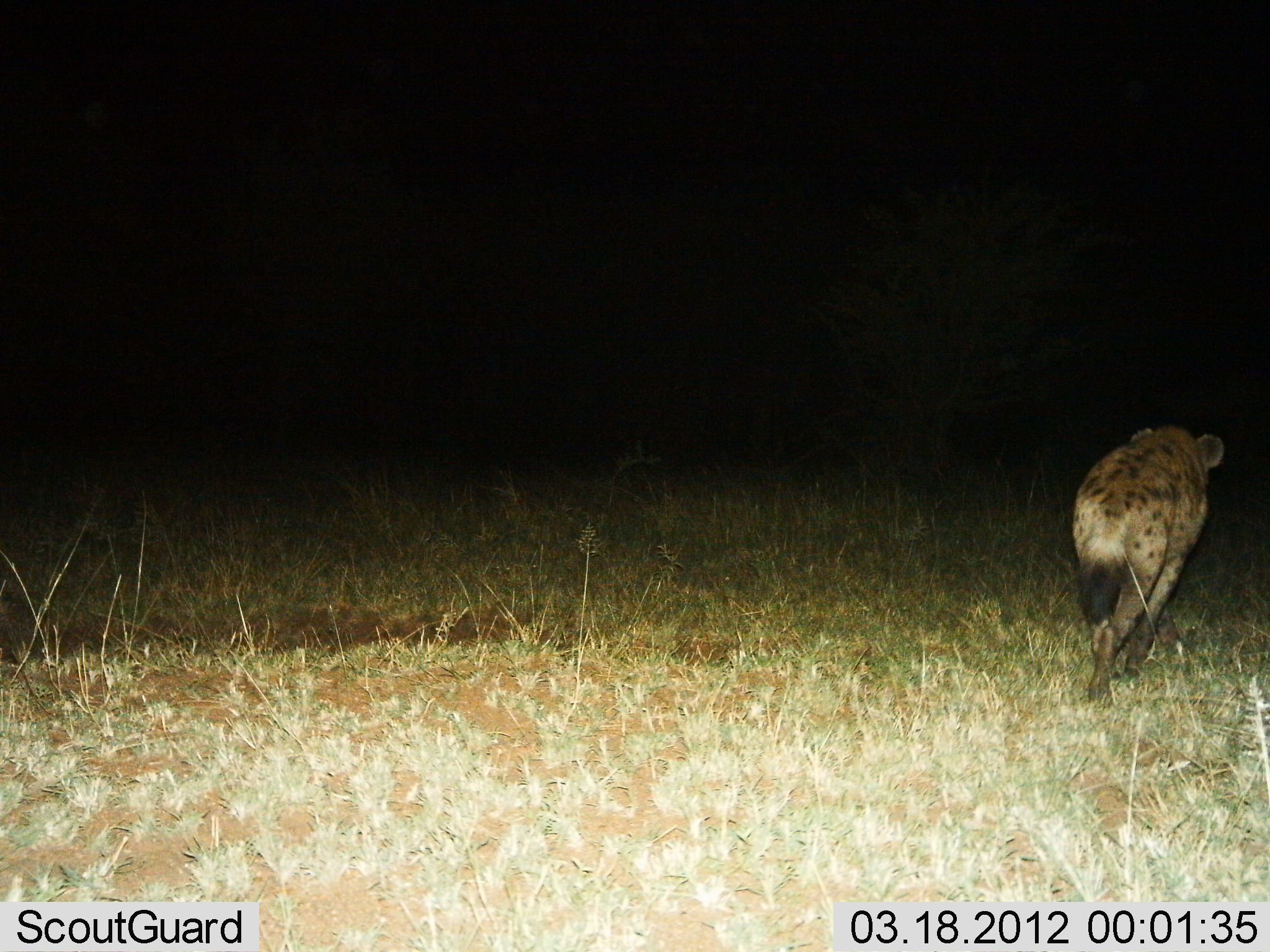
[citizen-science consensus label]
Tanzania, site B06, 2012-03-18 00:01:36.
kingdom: Animalia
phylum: Chordata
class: Mammalia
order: Carnivora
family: Hyaenidae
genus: Crocuta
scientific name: Crocuta crocuta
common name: spotted hyena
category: hyenaspotted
Hyenaspotted (spotted hyena) (Crocuta crocuta), count 1. Behavior (volunteer vote fractions): standing 14%, resting 0%, moving 91%, interacting 0%. Young present (vote fraction): 0%. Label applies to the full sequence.